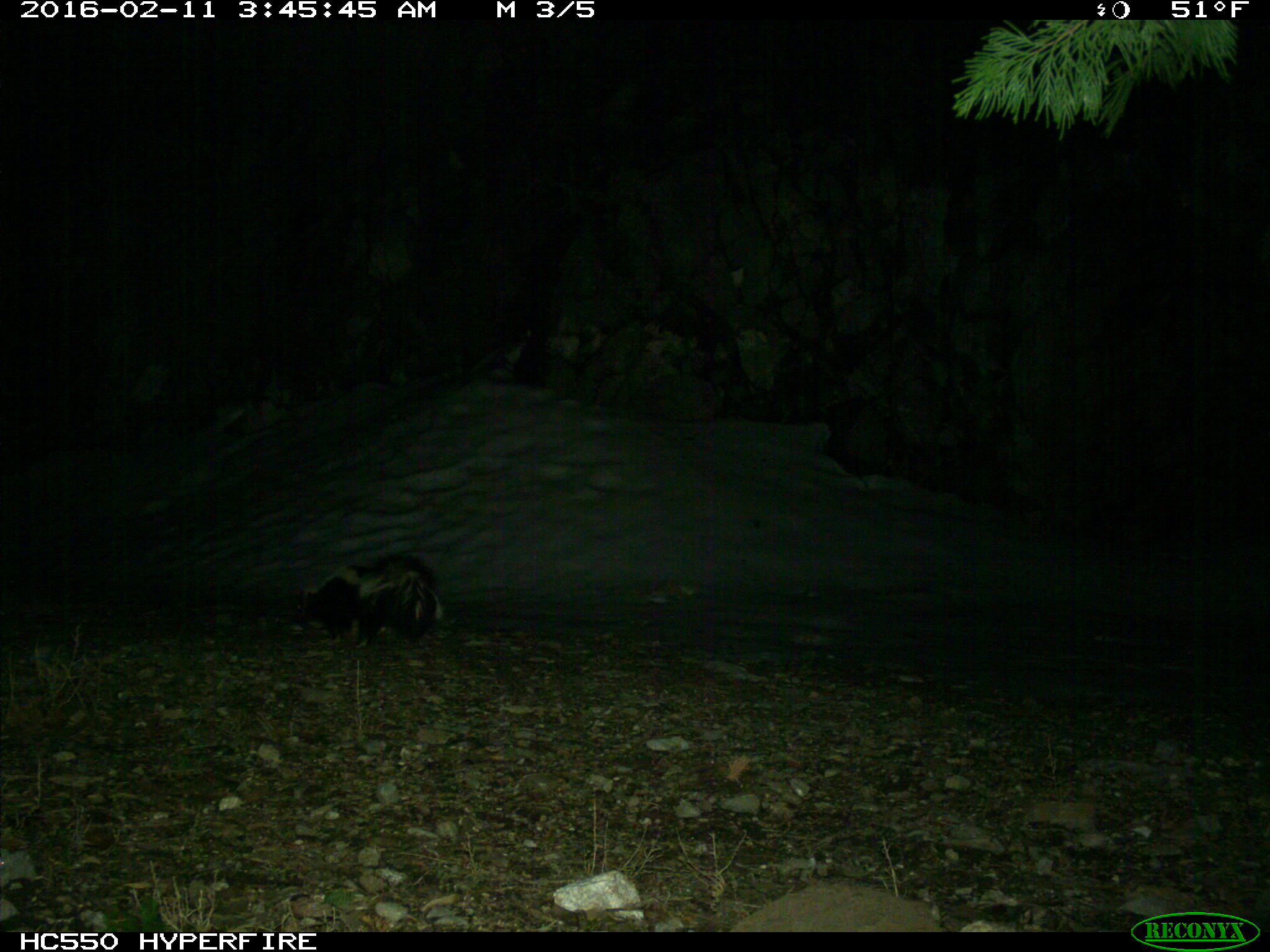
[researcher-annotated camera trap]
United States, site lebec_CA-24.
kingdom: Animalia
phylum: Chordata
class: Mammalia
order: Carnivora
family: Mephitidae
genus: Mephitis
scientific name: Mephitis mephitis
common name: striped skunk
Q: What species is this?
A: Mephitis mephitis (striped skunk).